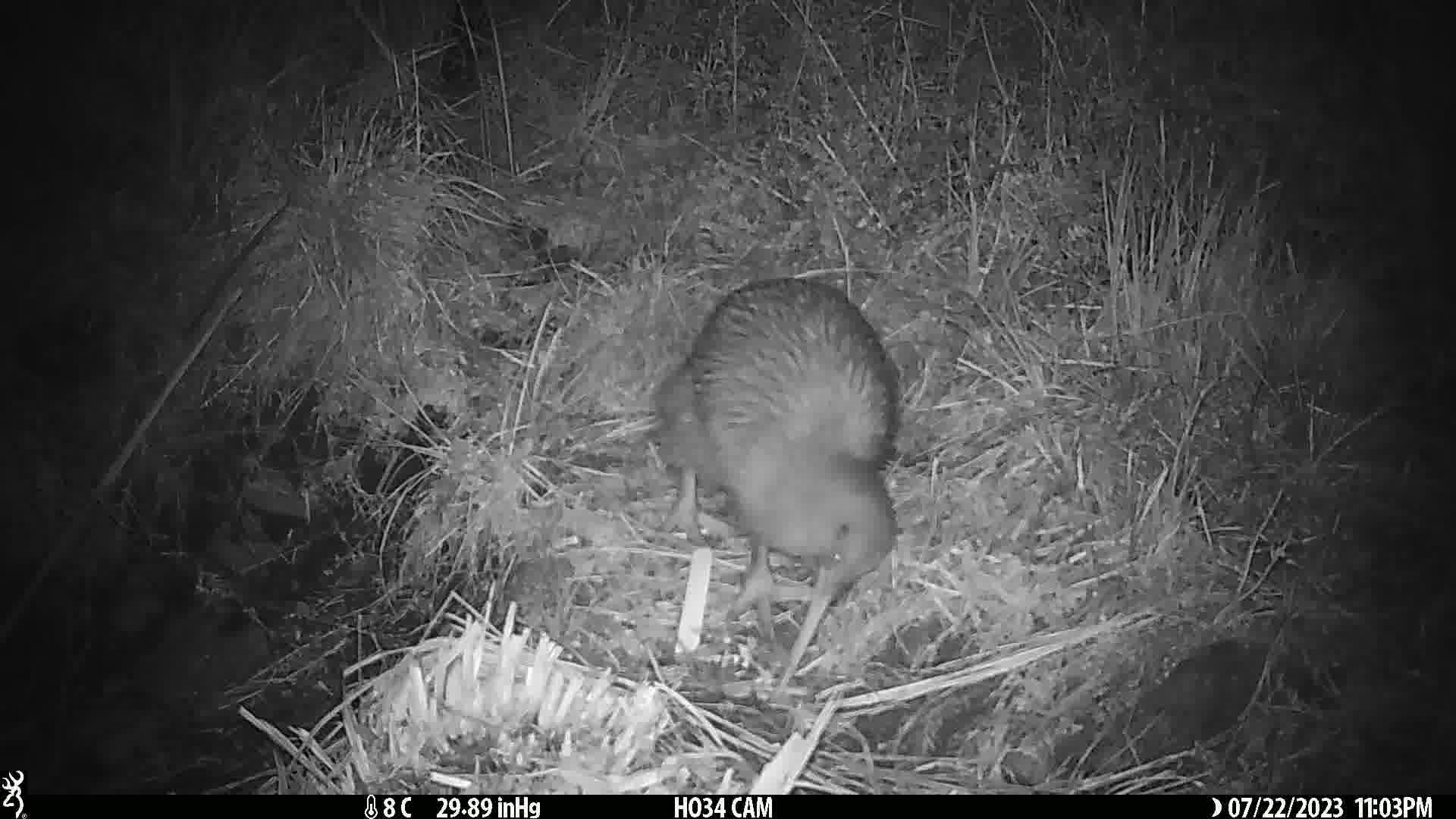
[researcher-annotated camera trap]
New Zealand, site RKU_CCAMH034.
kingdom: Animalia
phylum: Chordata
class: Aves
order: Apterygiformes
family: Apterygidae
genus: Apteryx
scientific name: Apteryx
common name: kiwi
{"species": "kiwi (Apteryx)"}